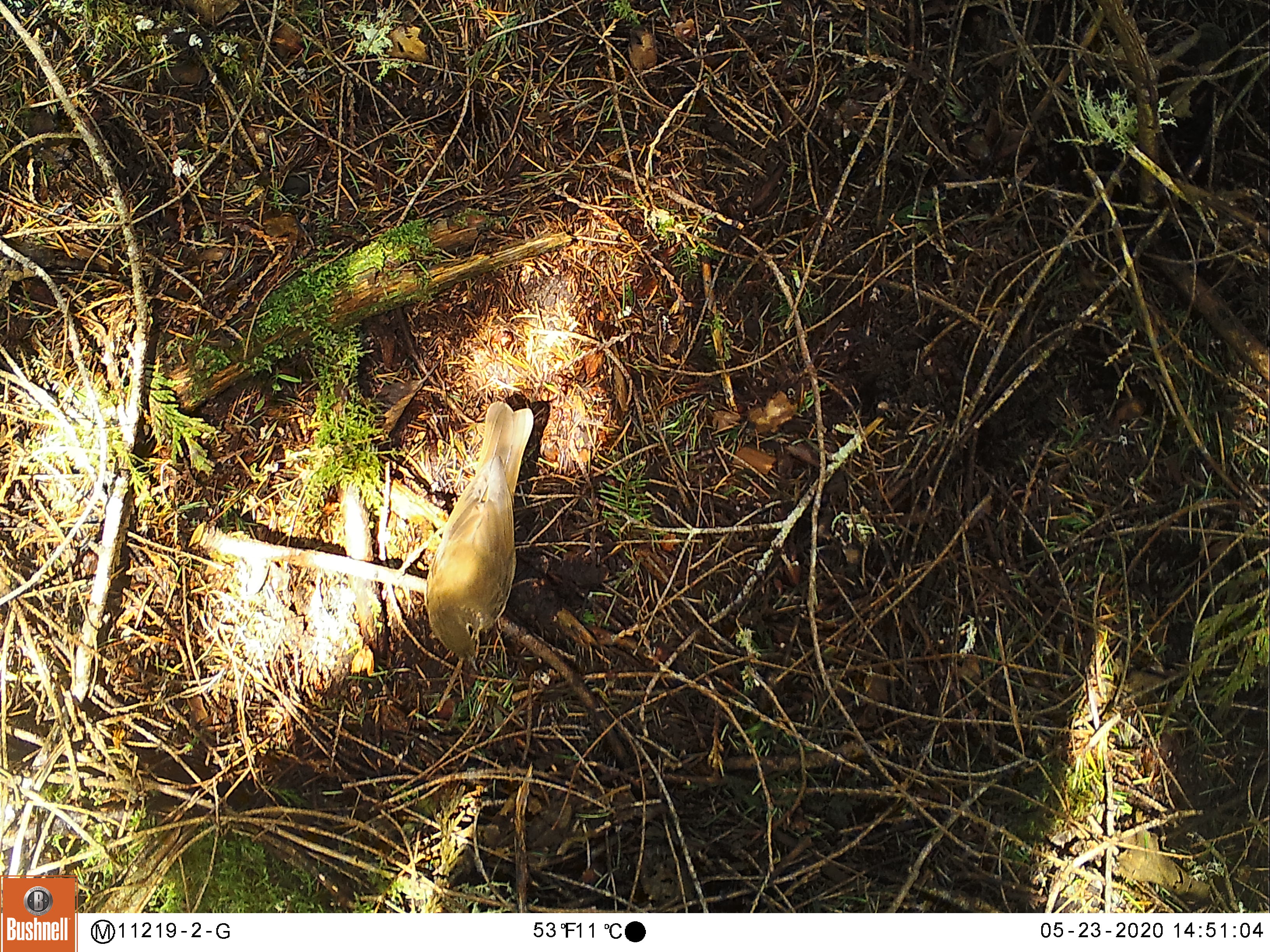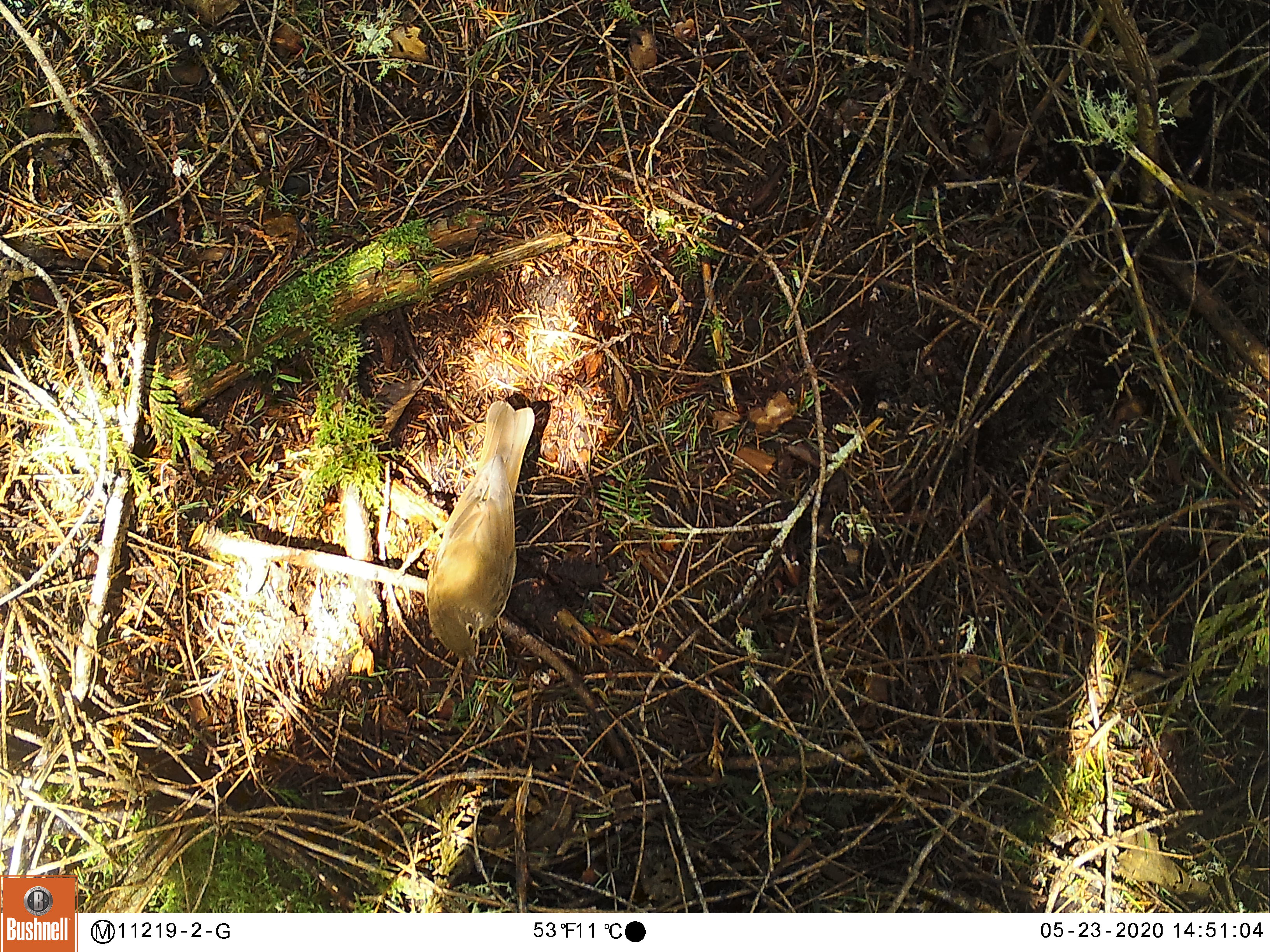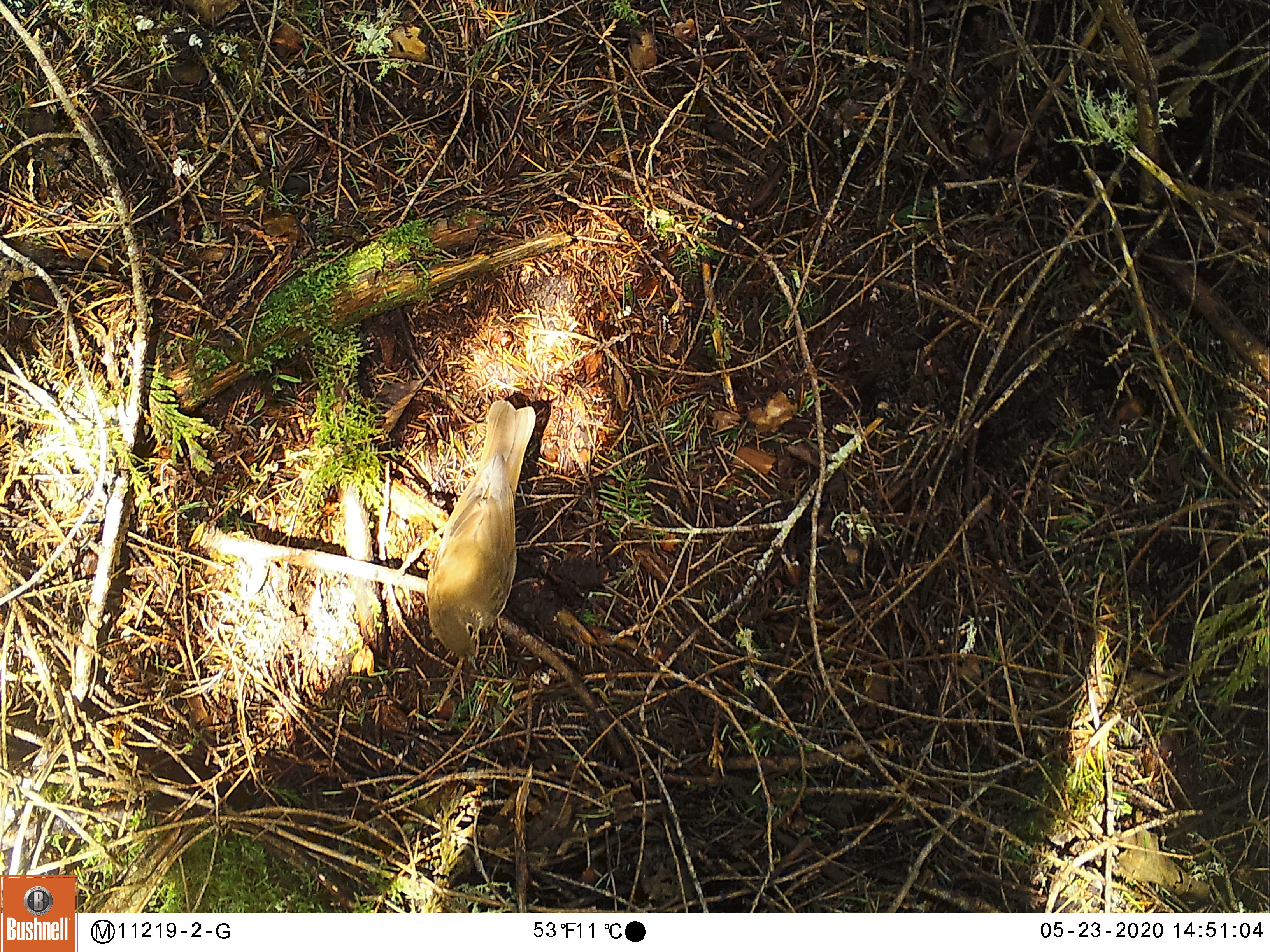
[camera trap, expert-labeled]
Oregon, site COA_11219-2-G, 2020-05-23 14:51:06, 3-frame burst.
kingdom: Animalia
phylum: Chordata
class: Aves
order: Passeriformes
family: Turdidae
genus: Catharus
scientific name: Catharus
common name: brown thrushes and nightingale-thrushes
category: catharus species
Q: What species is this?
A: Catharus species (brown thrushes and nightingale-thrushes) (Catharus).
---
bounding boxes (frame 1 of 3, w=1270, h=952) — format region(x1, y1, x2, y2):
catharus species: region(416, 391, 557, 681)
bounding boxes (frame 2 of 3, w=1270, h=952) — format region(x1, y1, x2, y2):
catharus species: region(414, 383, 558, 680)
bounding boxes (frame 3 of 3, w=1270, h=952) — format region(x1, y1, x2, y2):
catharus species: region(419, 390, 556, 677)